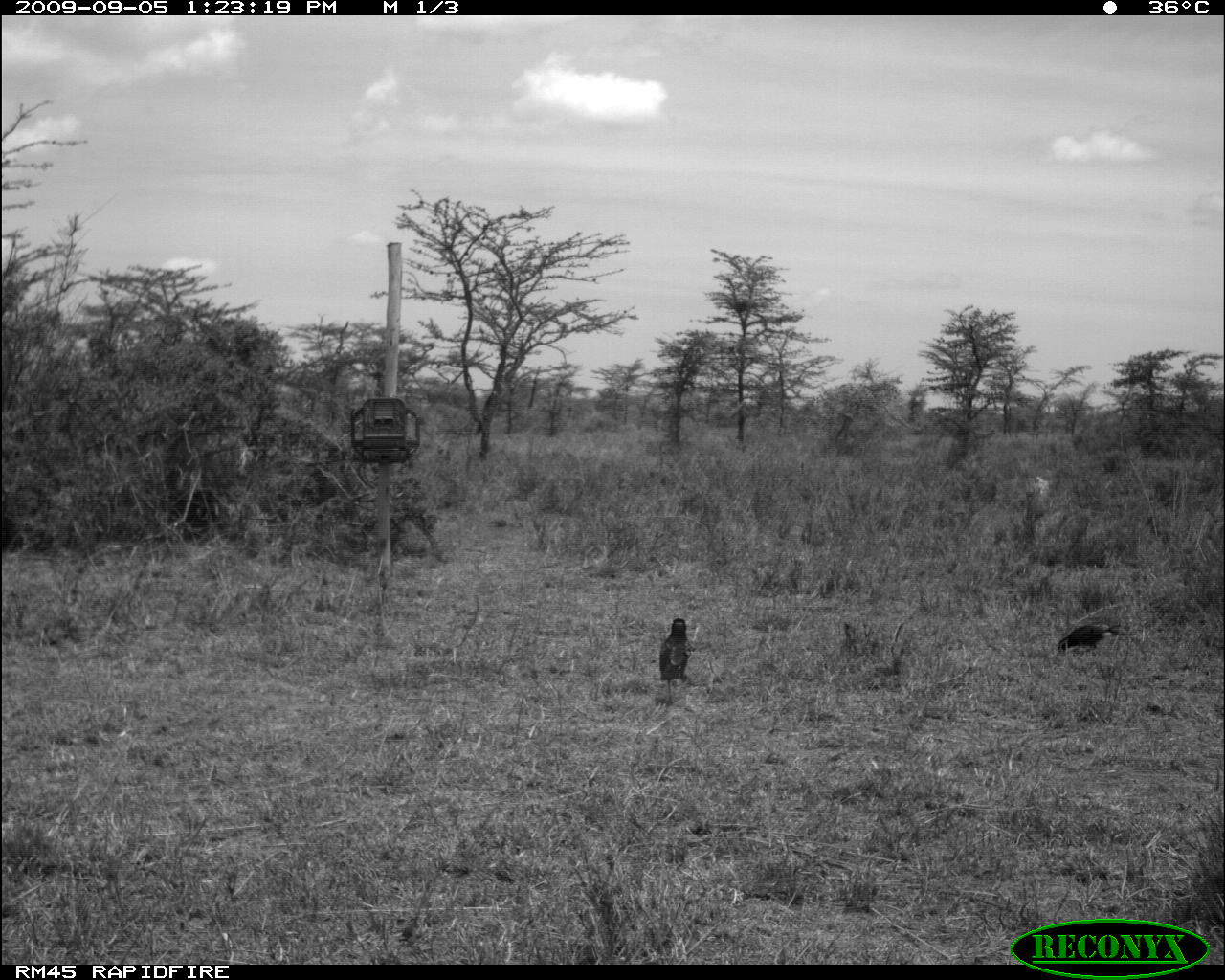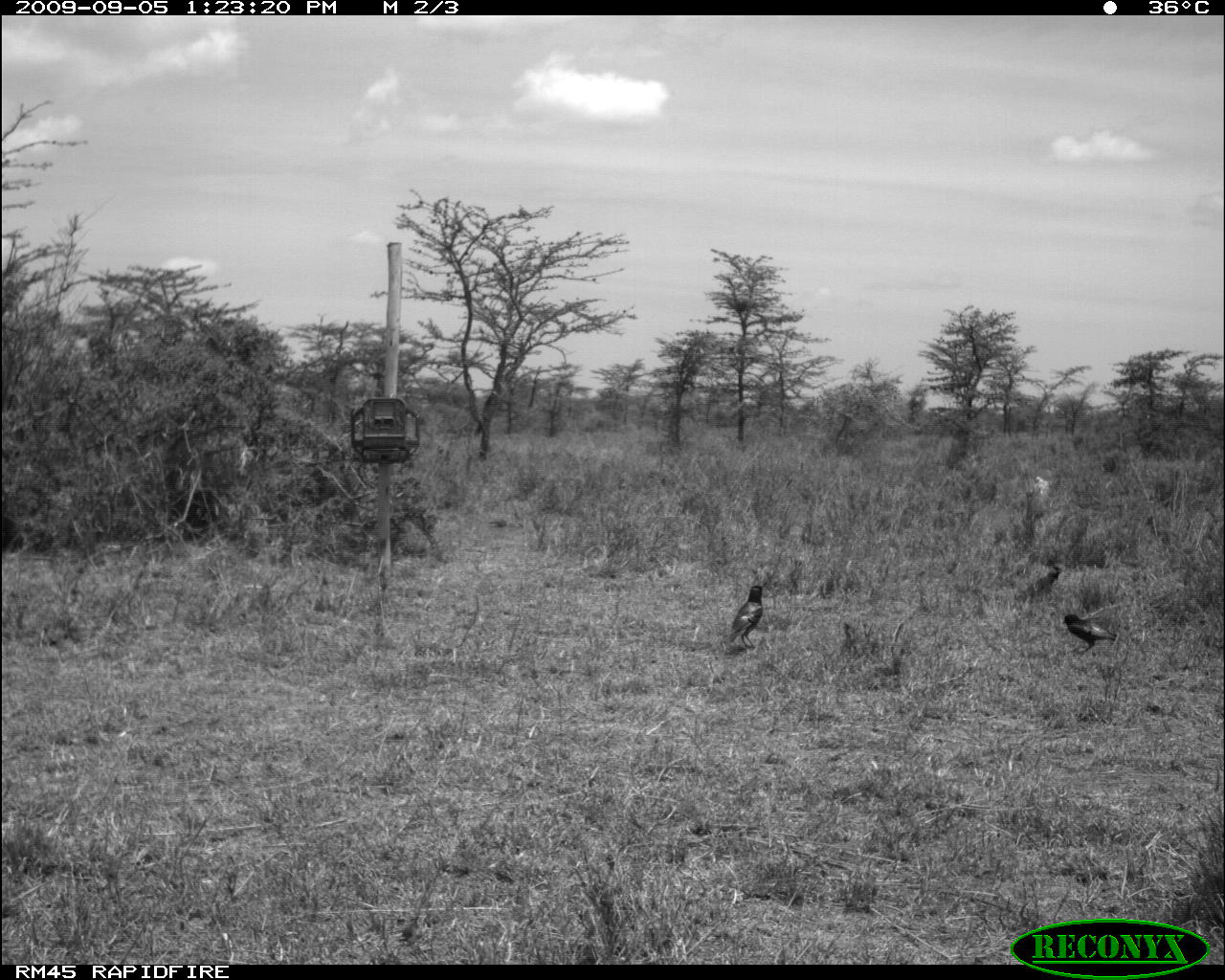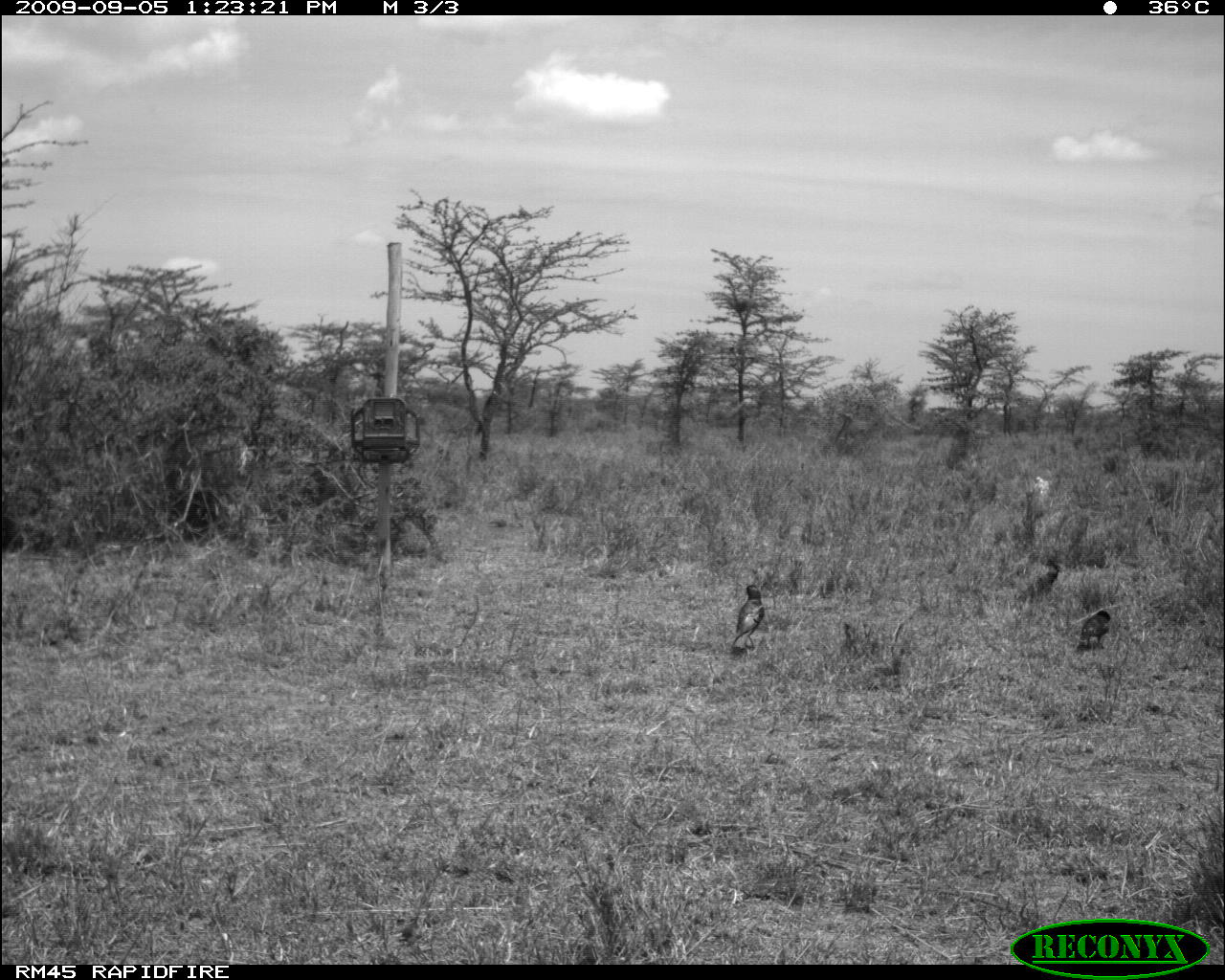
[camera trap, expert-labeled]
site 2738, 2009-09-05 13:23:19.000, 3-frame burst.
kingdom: Animalia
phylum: Chordata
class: Aves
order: Passeriformes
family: Sturnidae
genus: Lamprotornis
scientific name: Lamprotornis chalybaeus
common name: greater blue-eared starling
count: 2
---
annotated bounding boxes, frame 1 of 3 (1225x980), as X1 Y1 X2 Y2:
lamprotornis chalybaeus: 657 617 691 700; 1059 620 1119 657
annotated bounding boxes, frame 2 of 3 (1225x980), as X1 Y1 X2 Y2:
lamprotornis chalybaeus: 727 583 765 649; 1062 613 1117 653; 1012 565 1065 600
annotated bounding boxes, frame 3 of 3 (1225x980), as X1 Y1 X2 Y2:
lamprotornis chalybaeus: 730 584 765 651; 1078 610 1111 650